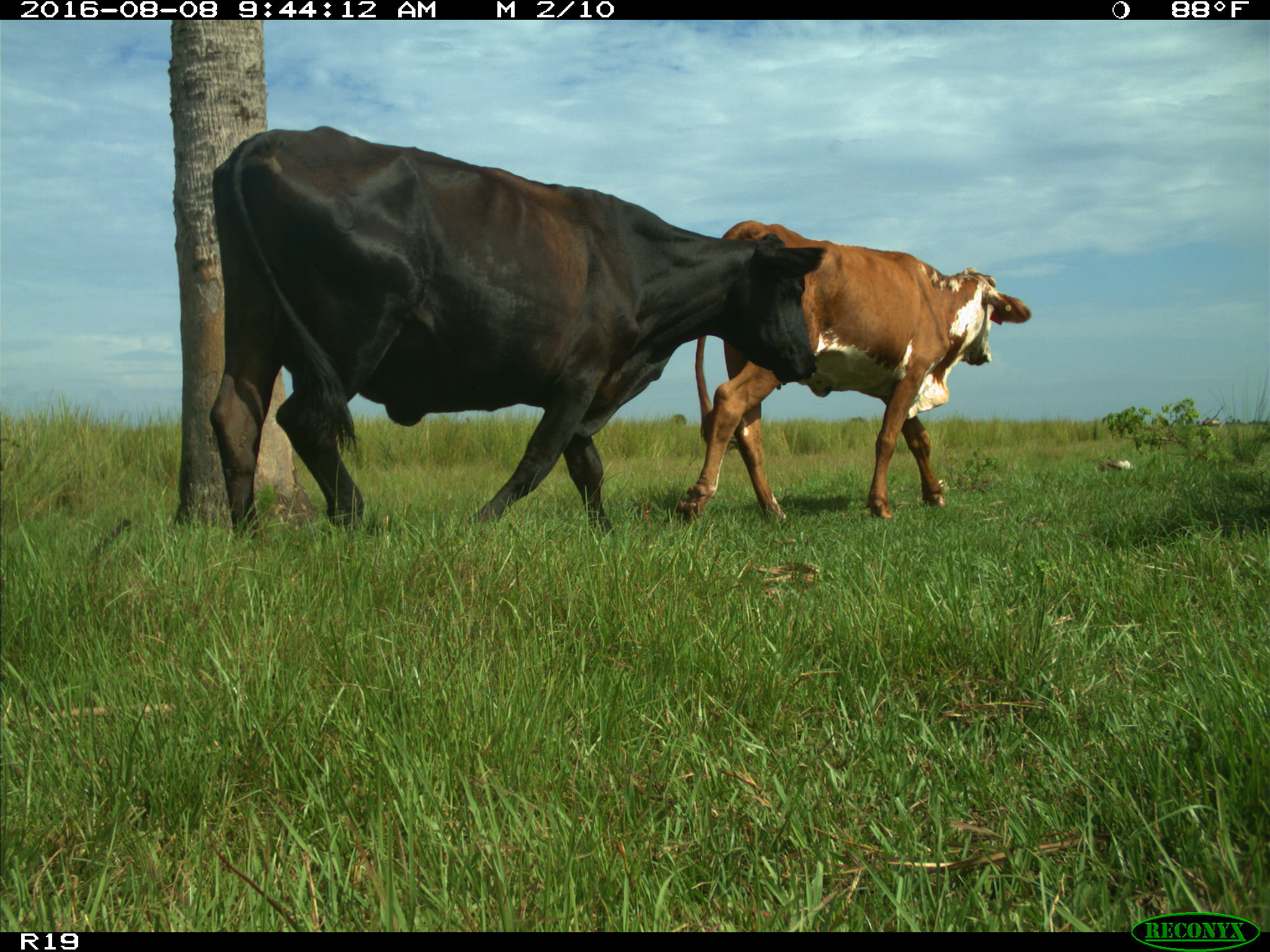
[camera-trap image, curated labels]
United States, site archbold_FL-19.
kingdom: Animalia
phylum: Chordata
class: Mammalia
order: Artiodactyla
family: Bovidae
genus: Bos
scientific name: Bos taurus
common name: domestic cow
Bos taurus (domestic cow).